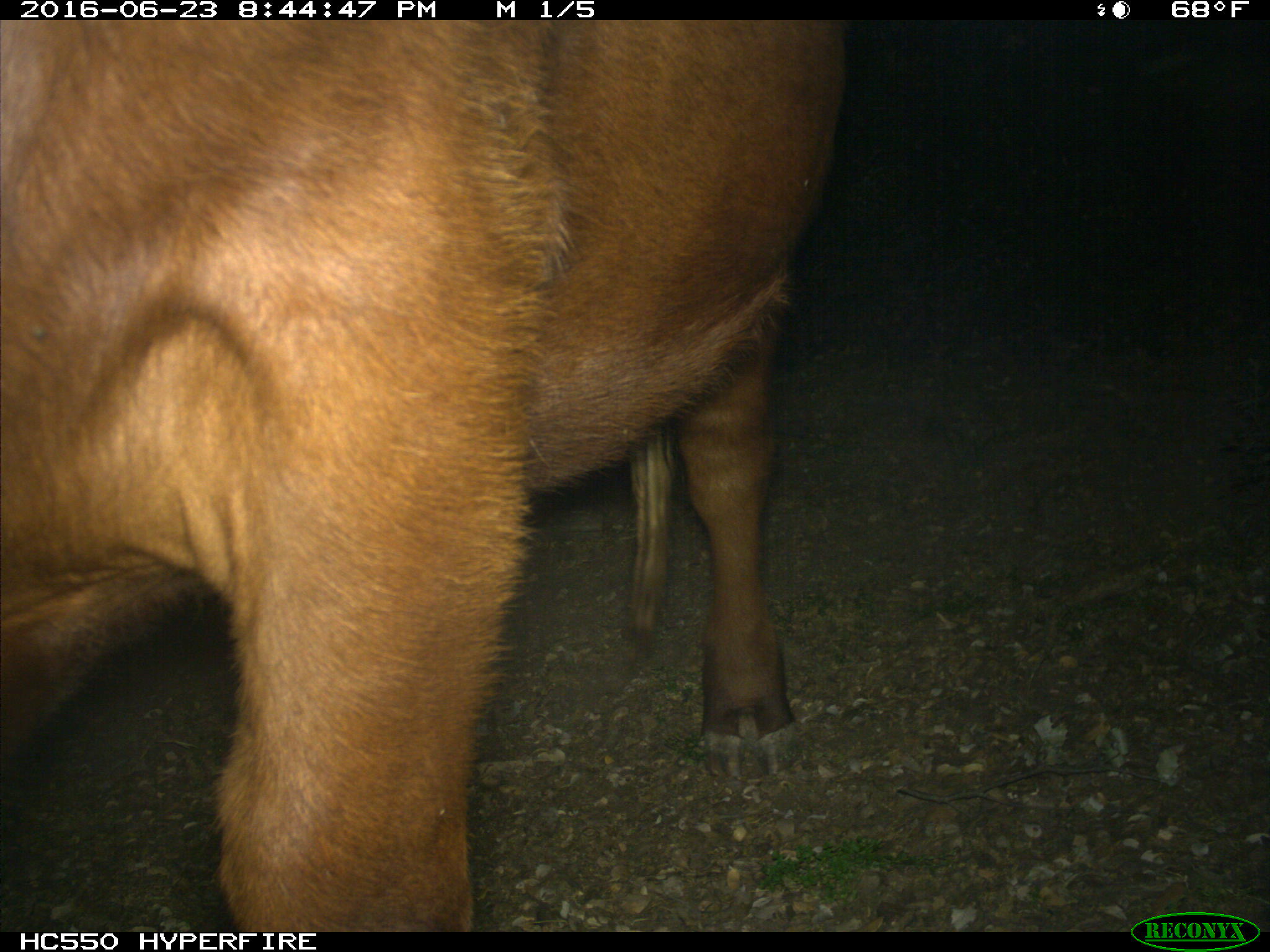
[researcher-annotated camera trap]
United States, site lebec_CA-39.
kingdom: Animalia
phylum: Chordata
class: Mammalia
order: Artiodactyla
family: Bovidae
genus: Bos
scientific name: Bos taurus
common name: domestic cow